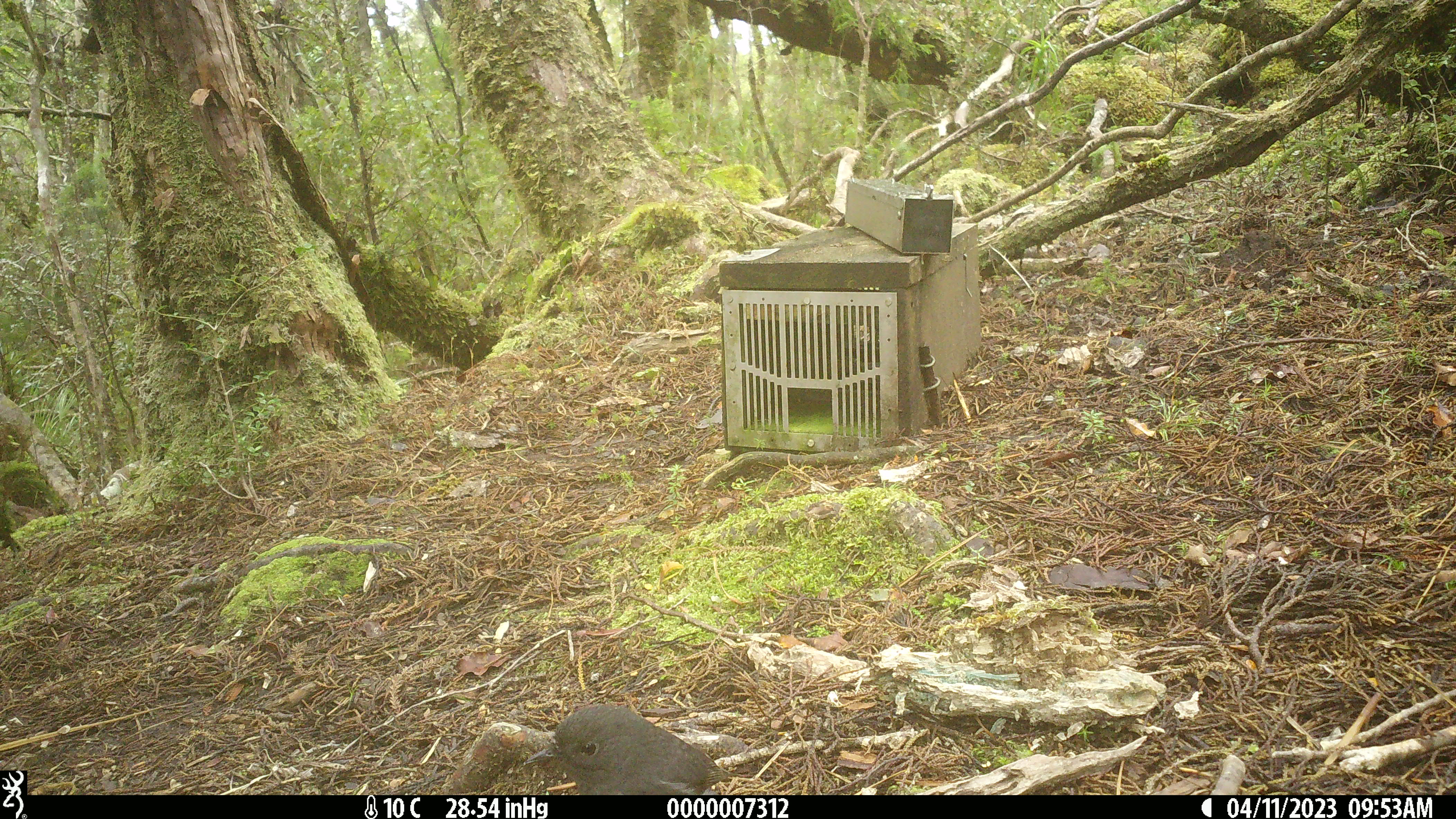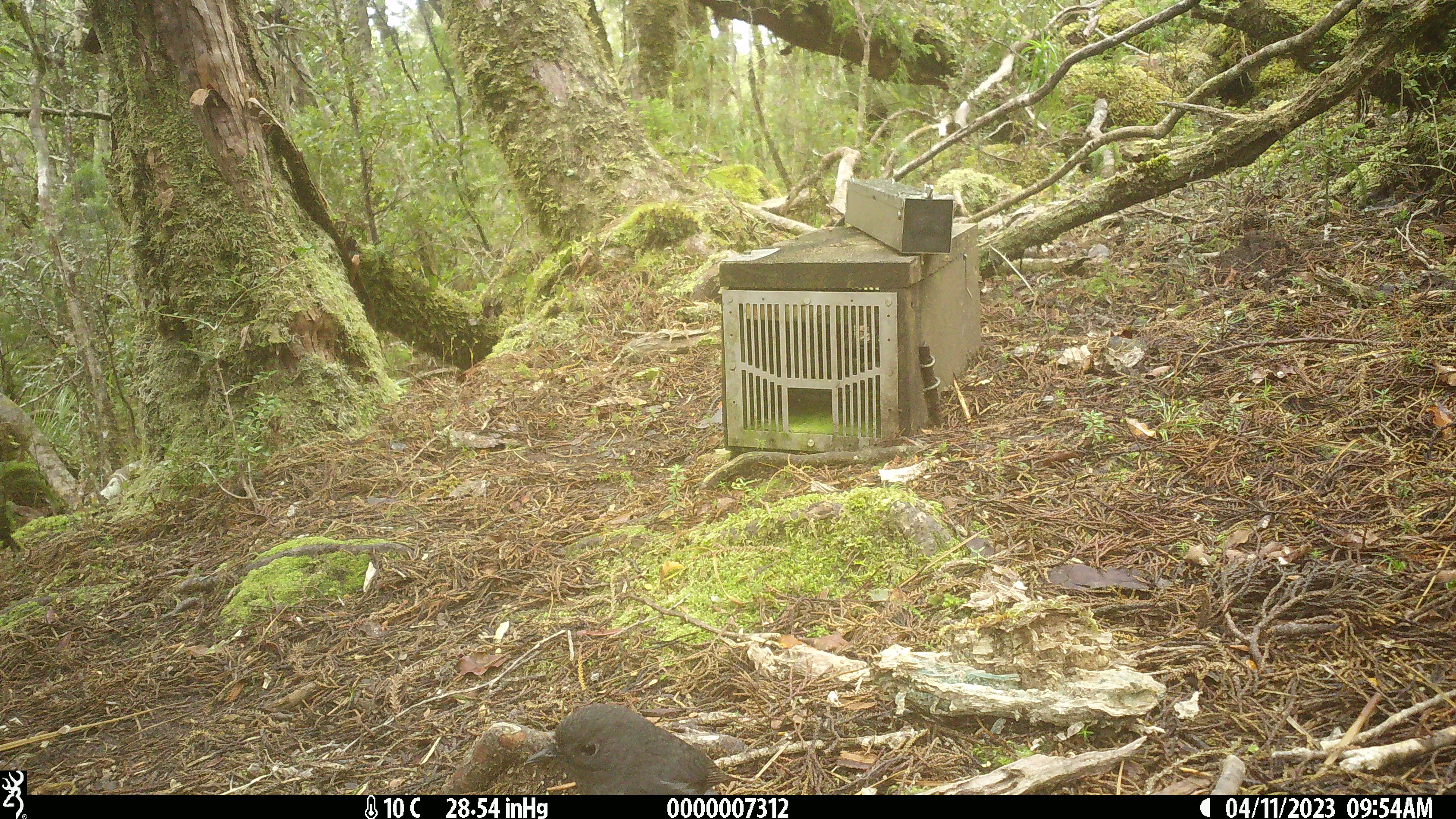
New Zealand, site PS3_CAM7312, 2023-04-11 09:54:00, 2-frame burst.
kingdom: Animalia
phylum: Chordata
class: Aves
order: Passeriformes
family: Petroicidae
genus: Petroica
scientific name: Petroica australis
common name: new zealand robin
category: robin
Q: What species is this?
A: Robin (new zealand robin) (Petroica australis).